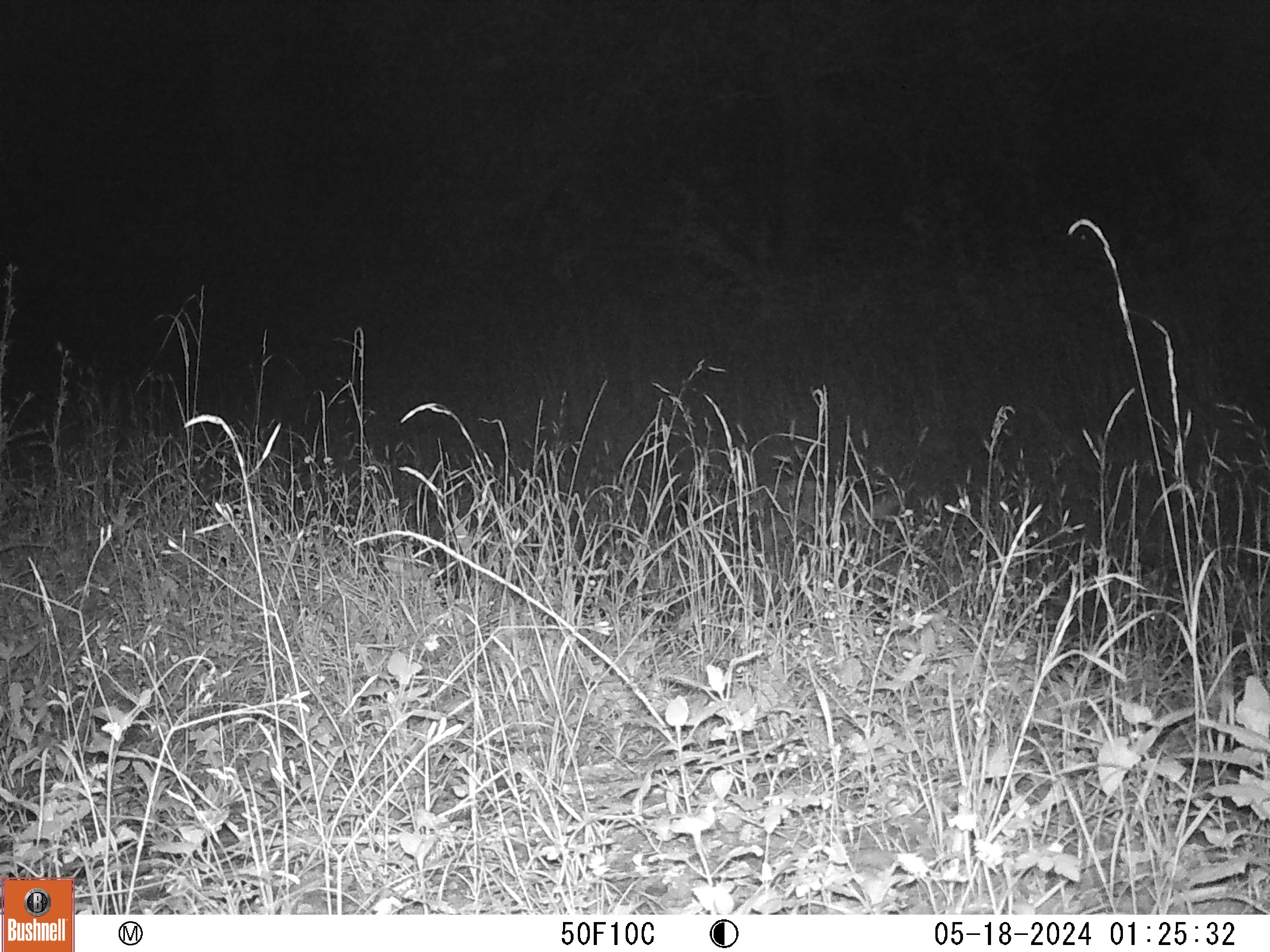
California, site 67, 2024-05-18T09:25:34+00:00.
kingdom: Animalia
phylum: Chordata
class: Mammalia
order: Carnivora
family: Canidae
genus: Urocyon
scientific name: Urocyon cinereoargenteus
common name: gray fox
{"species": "gray fox (Urocyon cinereoargenteus)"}